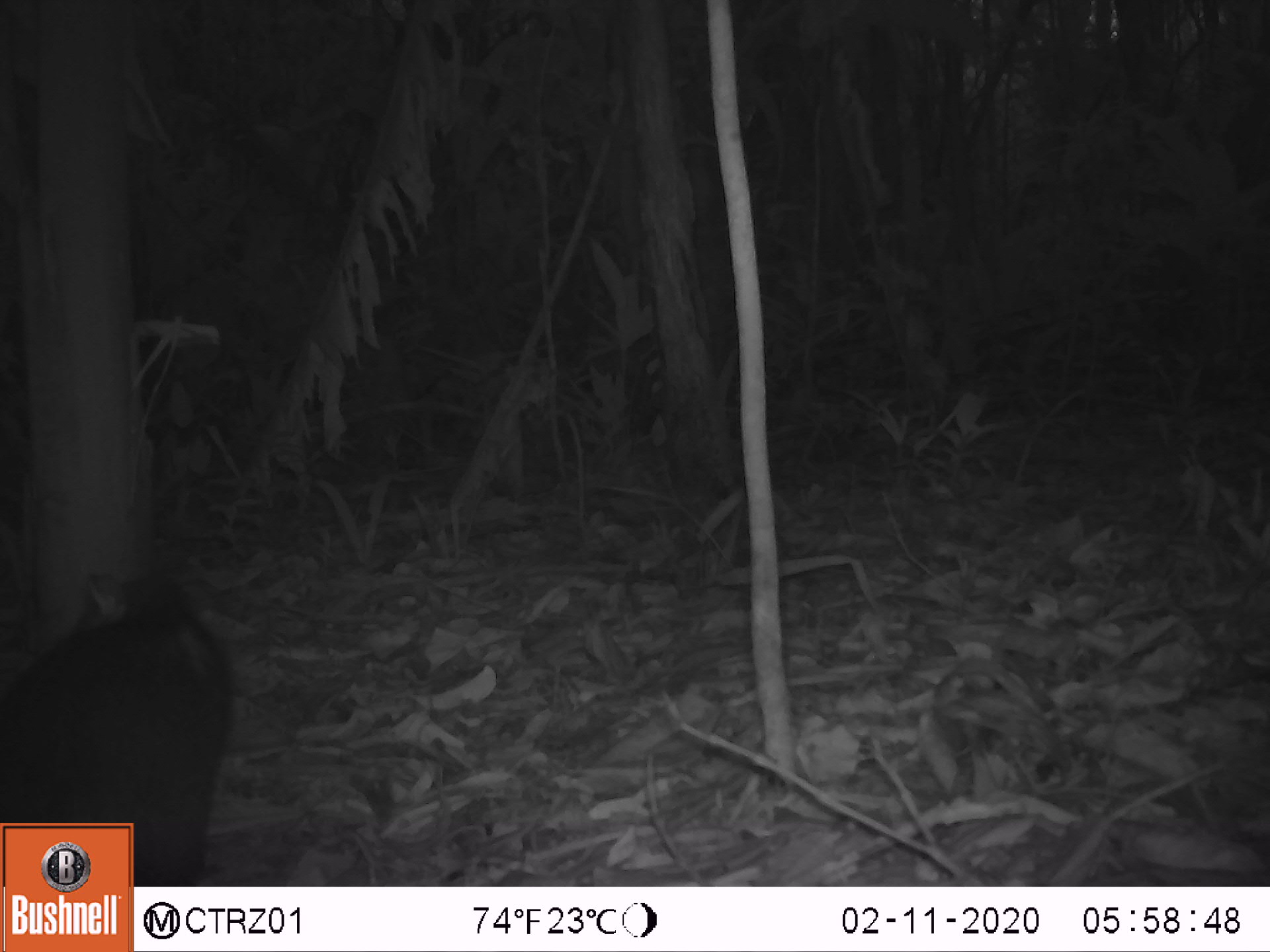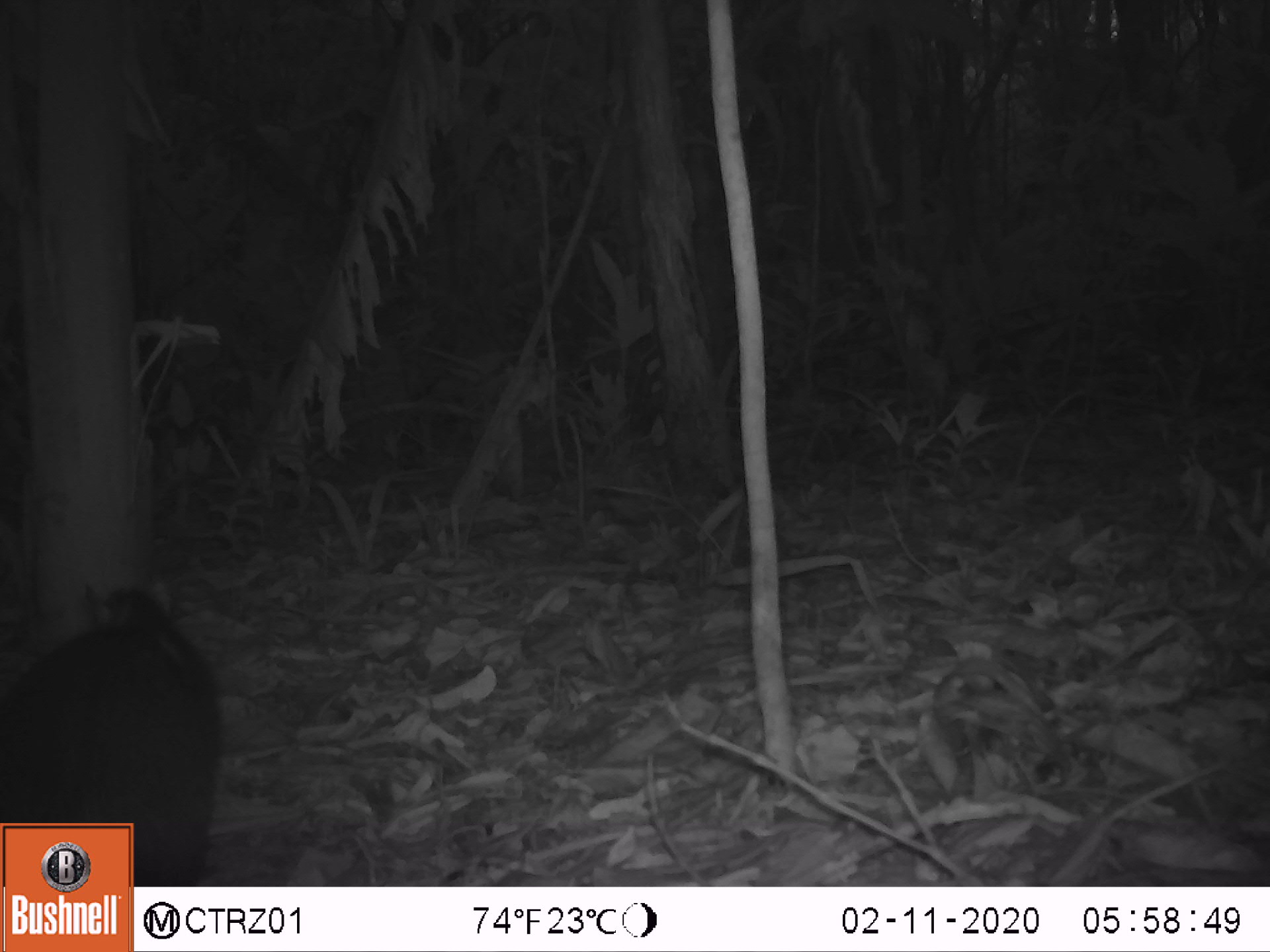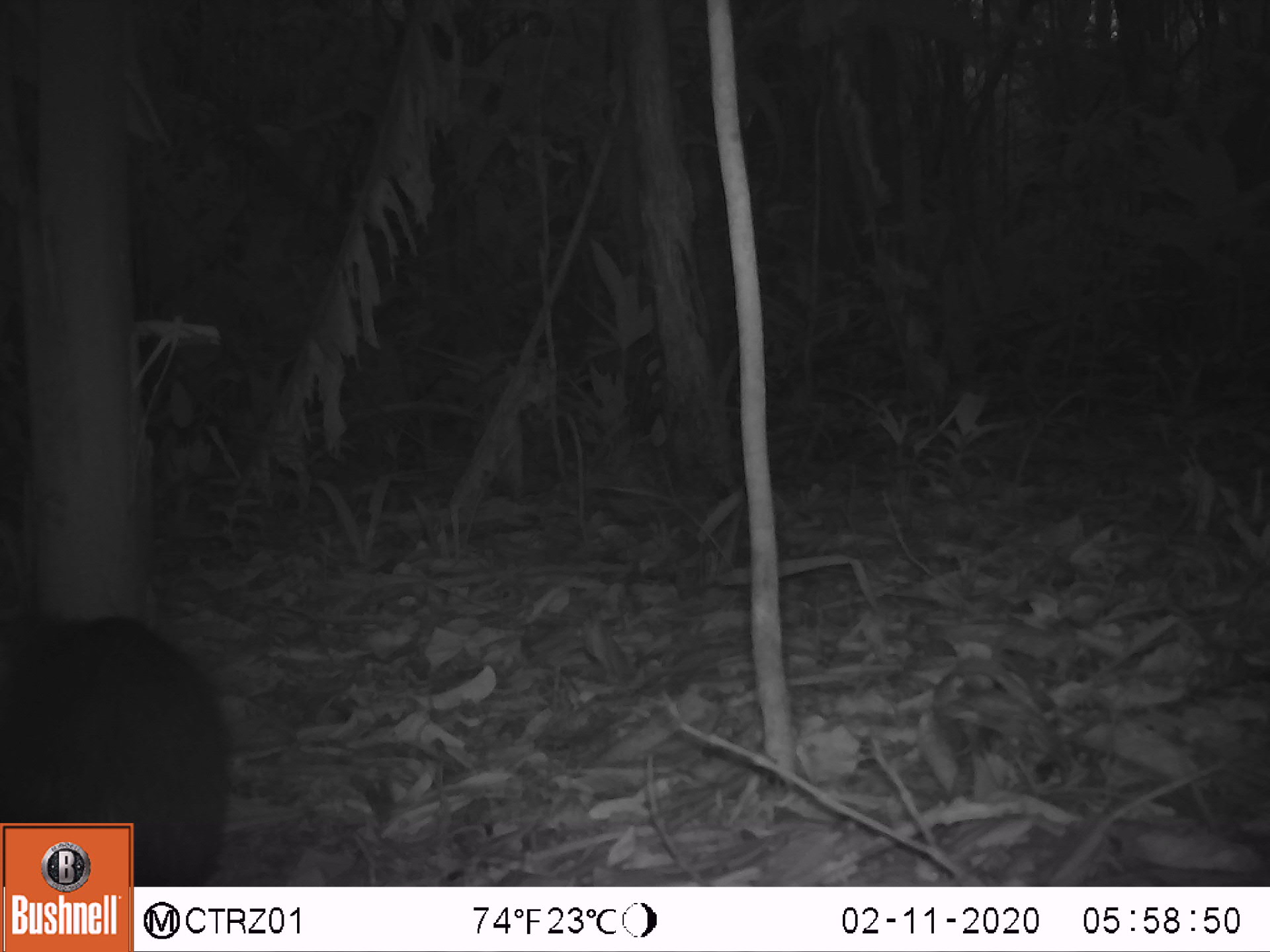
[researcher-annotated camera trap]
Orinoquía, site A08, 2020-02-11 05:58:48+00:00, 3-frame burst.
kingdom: Animalia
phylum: Chordata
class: Mammalia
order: Rodentia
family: Dasyproctidae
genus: Dasyprocta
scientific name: Dasyprocta fuliginosa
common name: black agouti